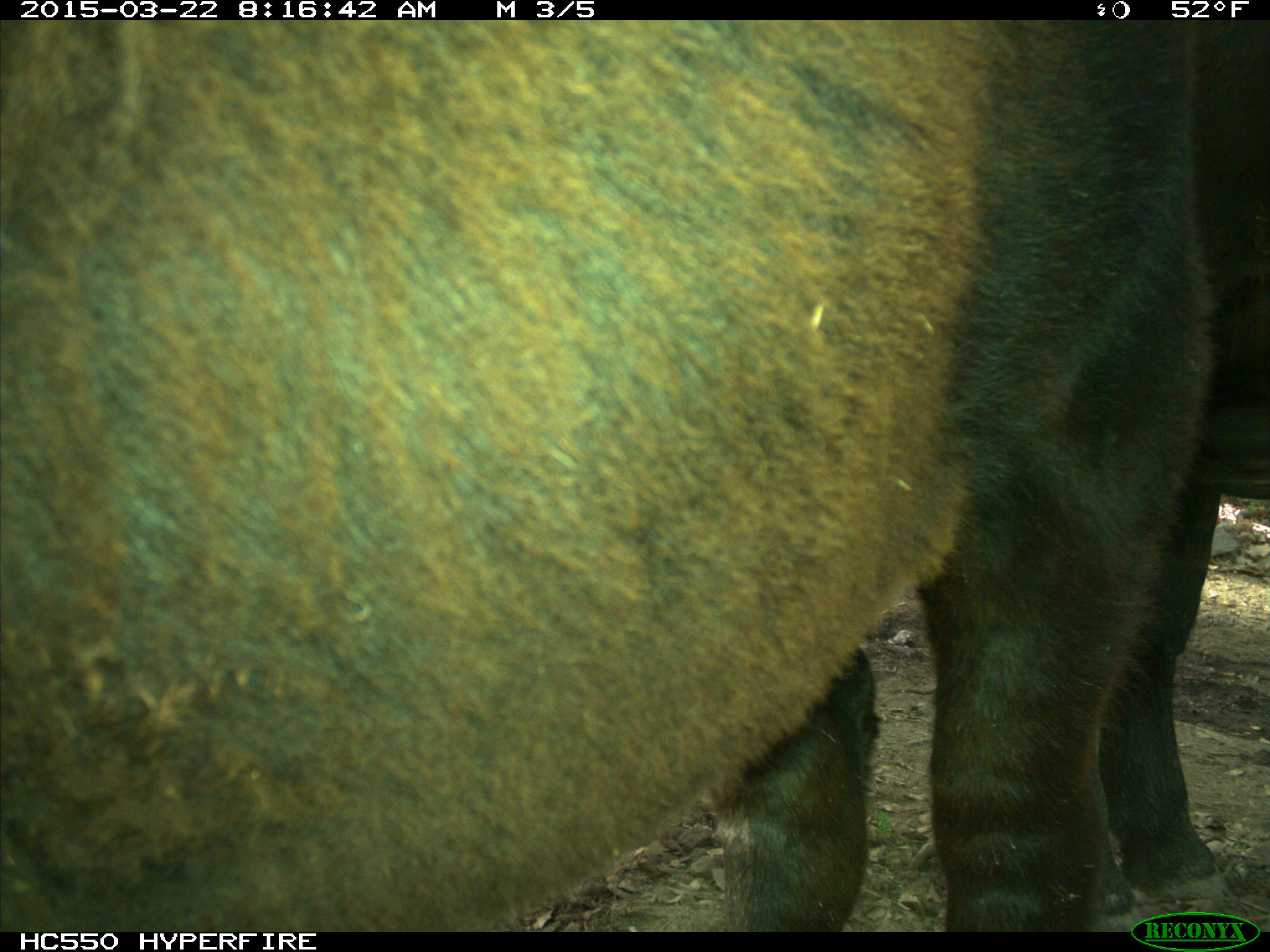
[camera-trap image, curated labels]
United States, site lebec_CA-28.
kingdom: Animalia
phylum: Chordata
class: Mammalia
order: Artiodactyla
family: Bovidae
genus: Bos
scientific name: Bos taurus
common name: domestic cow